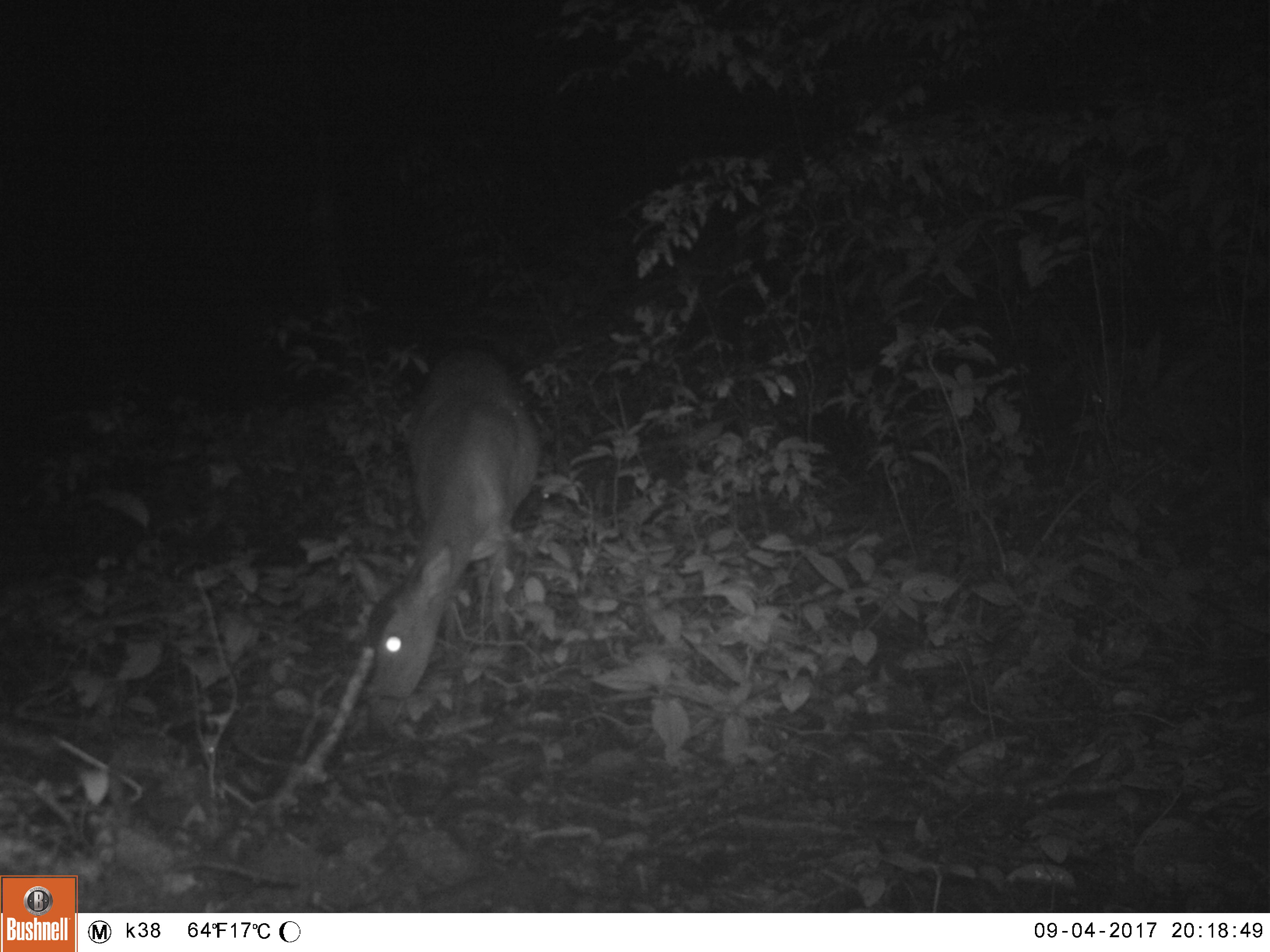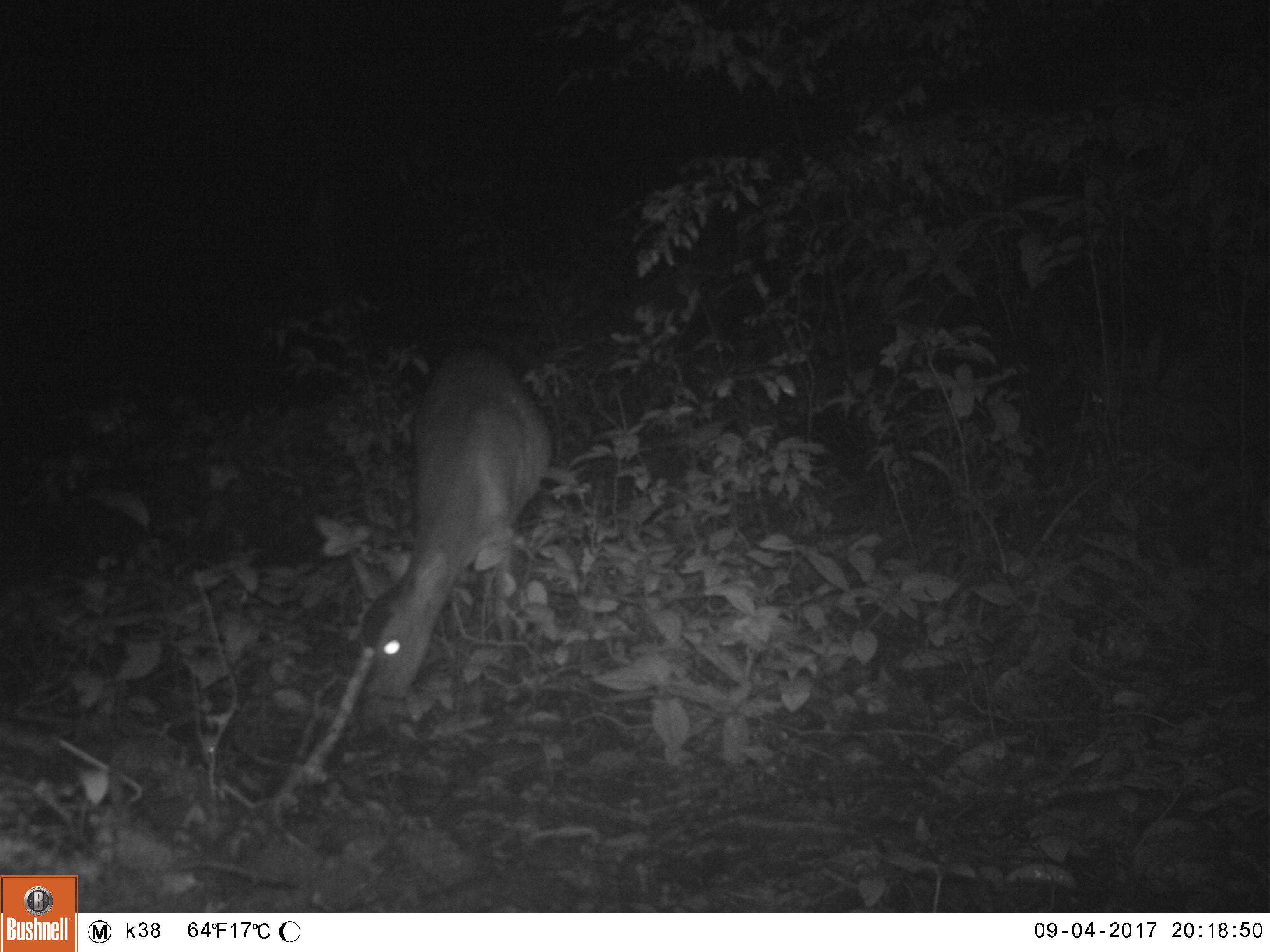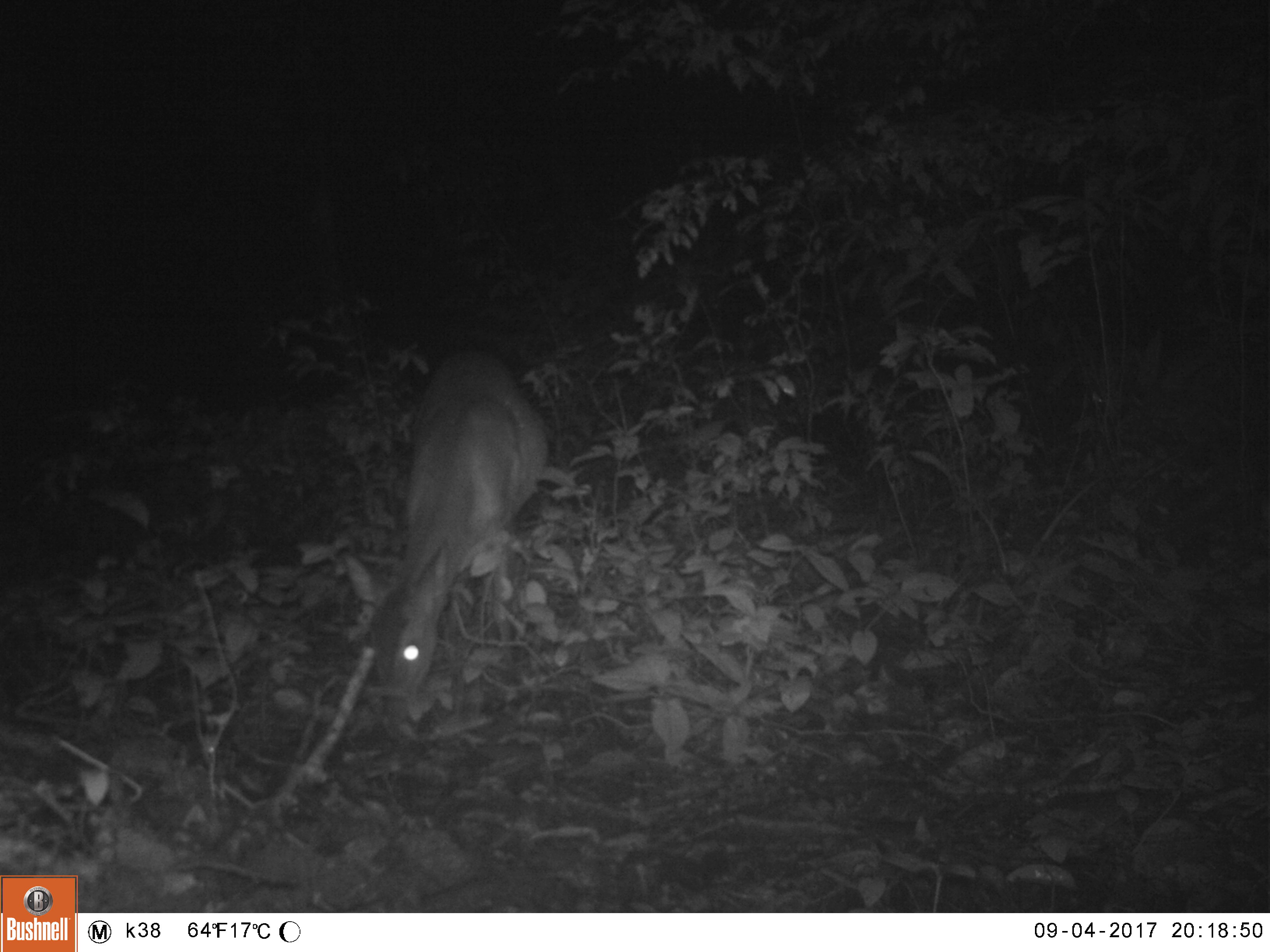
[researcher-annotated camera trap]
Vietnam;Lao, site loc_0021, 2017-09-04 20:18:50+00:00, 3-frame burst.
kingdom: Animalia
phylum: Chordata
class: Mammalia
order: Artiodactyla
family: Cervidae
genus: Muntiacus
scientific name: Muntiacus vuquangensis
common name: large-antlered muntjac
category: large antlered muntjac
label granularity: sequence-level